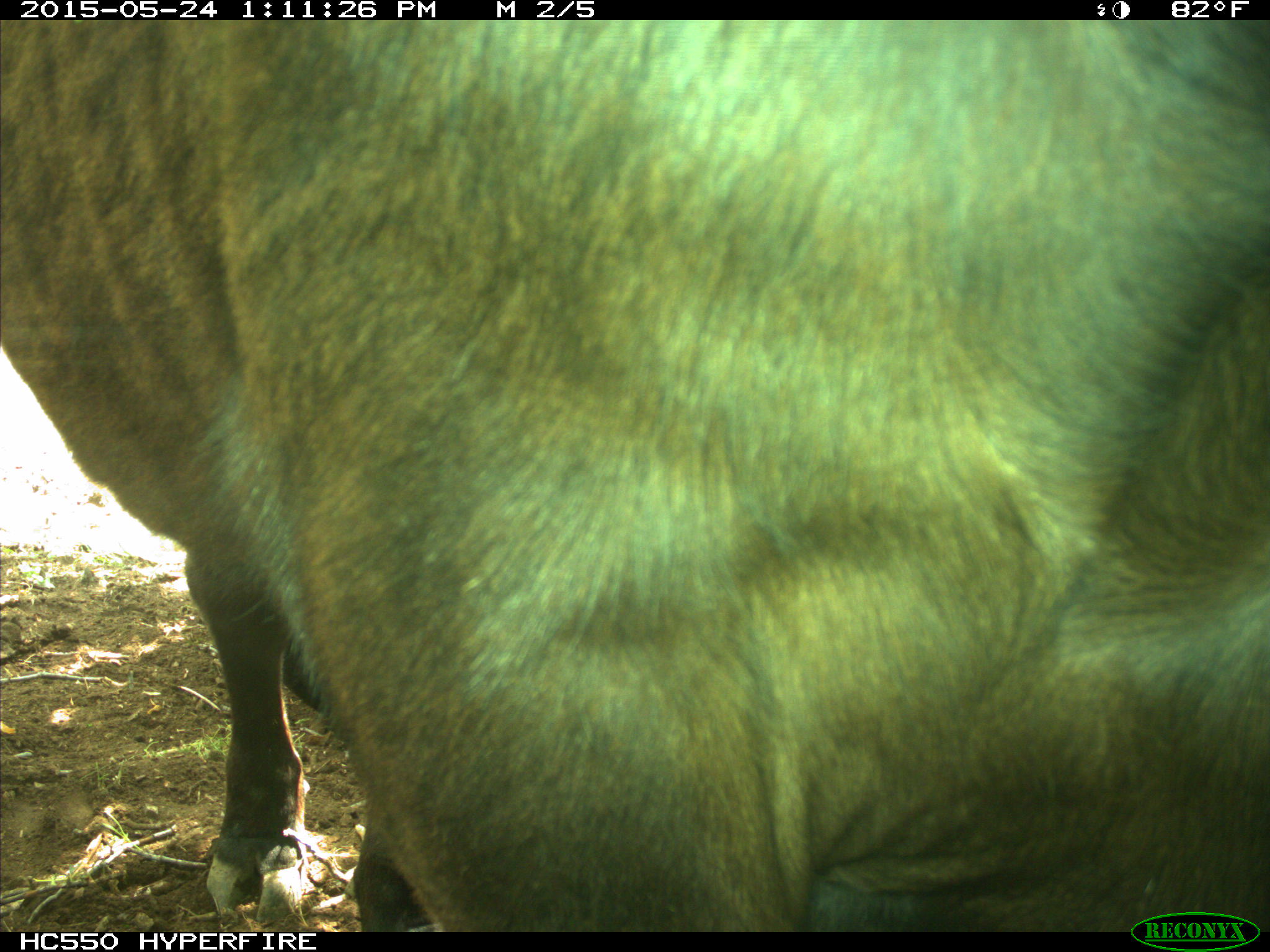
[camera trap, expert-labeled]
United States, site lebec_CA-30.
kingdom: Animalia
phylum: Chordata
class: Mammalia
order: Artiodactyla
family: Bovidae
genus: Bos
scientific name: Bos taurus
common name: domestic cow